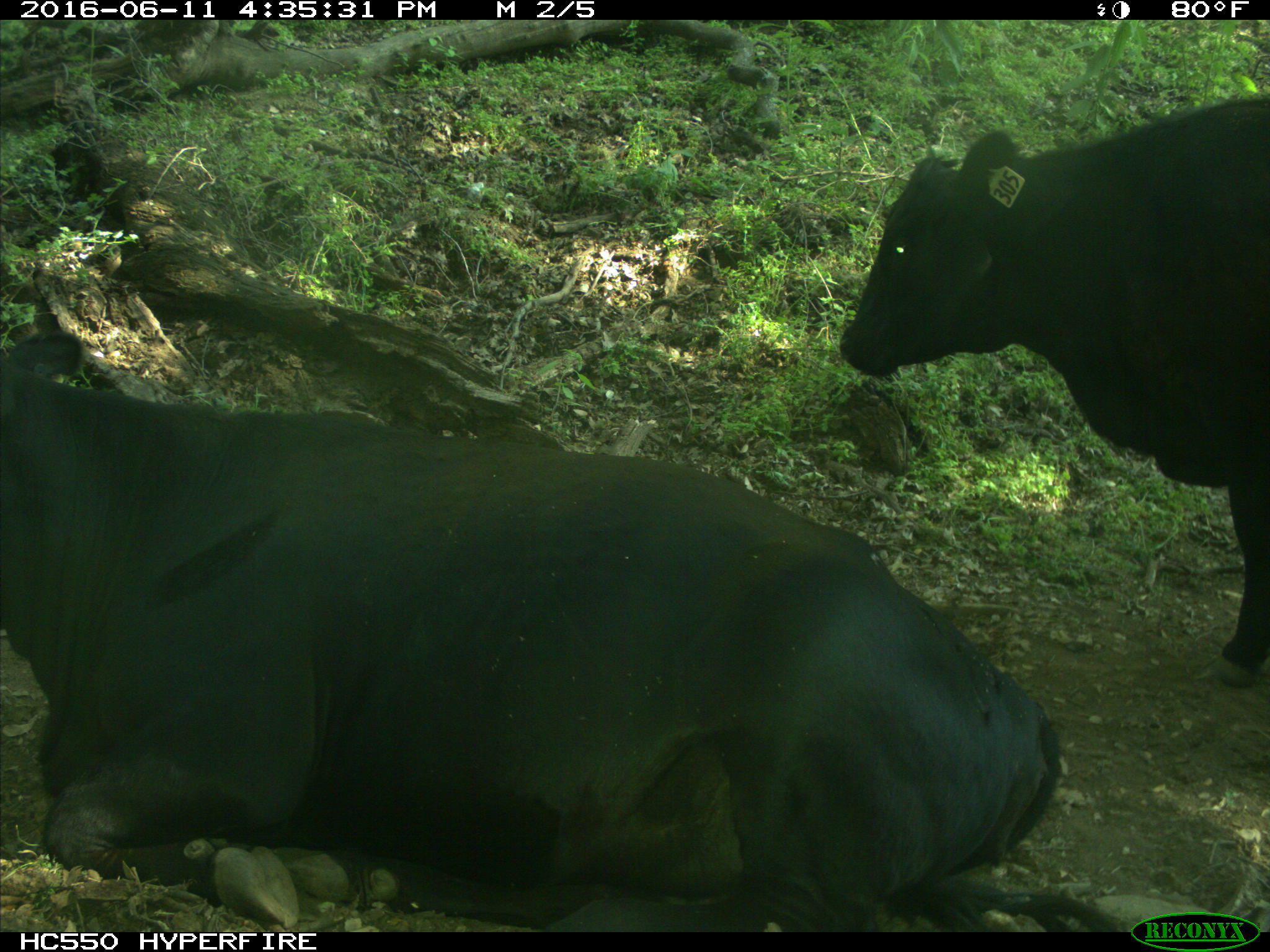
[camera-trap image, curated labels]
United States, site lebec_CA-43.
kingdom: Animalia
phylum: Chordata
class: Mammalia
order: Artiodactyla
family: Bovidae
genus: Bos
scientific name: Bos taurus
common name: domestic cow